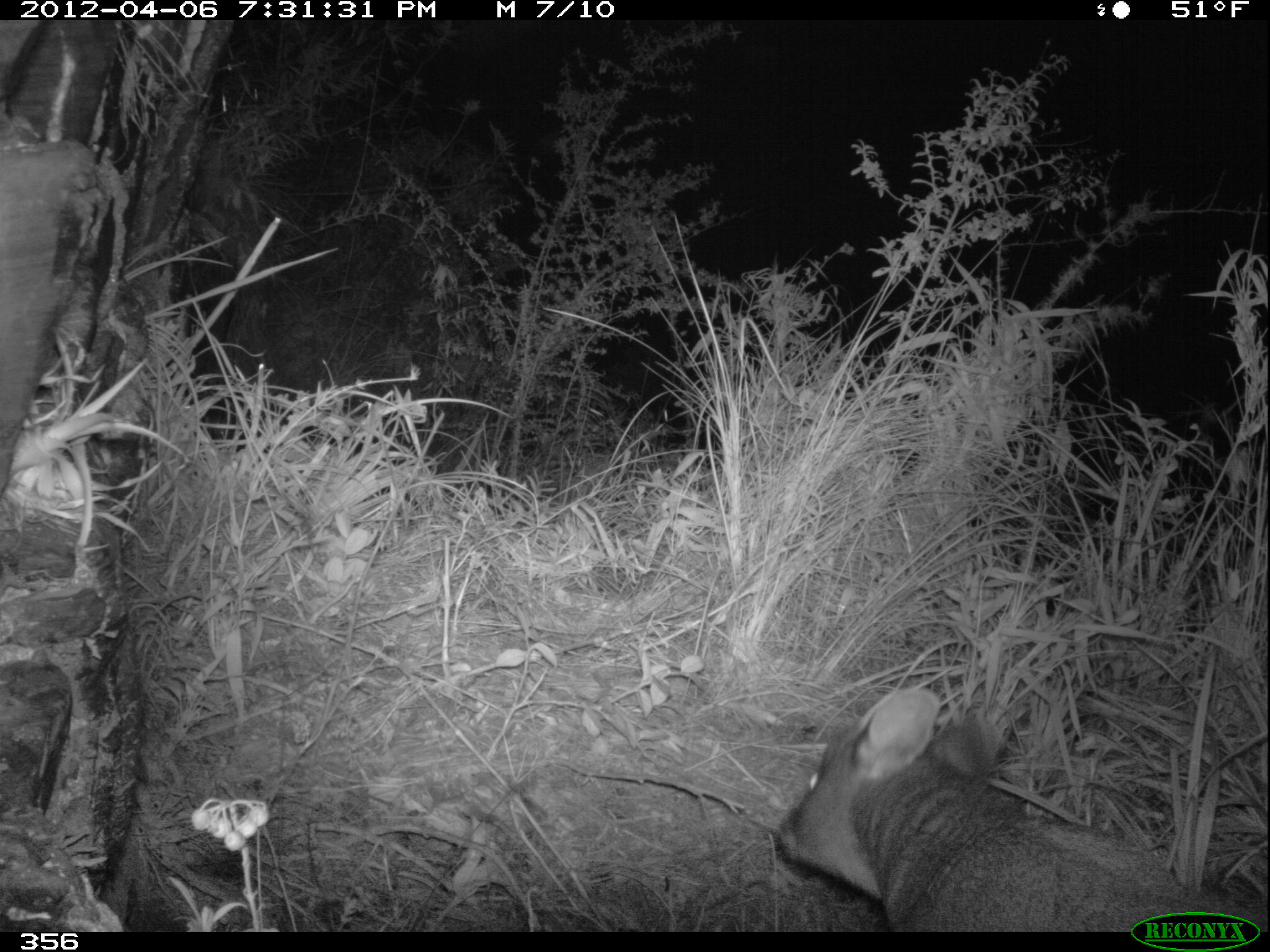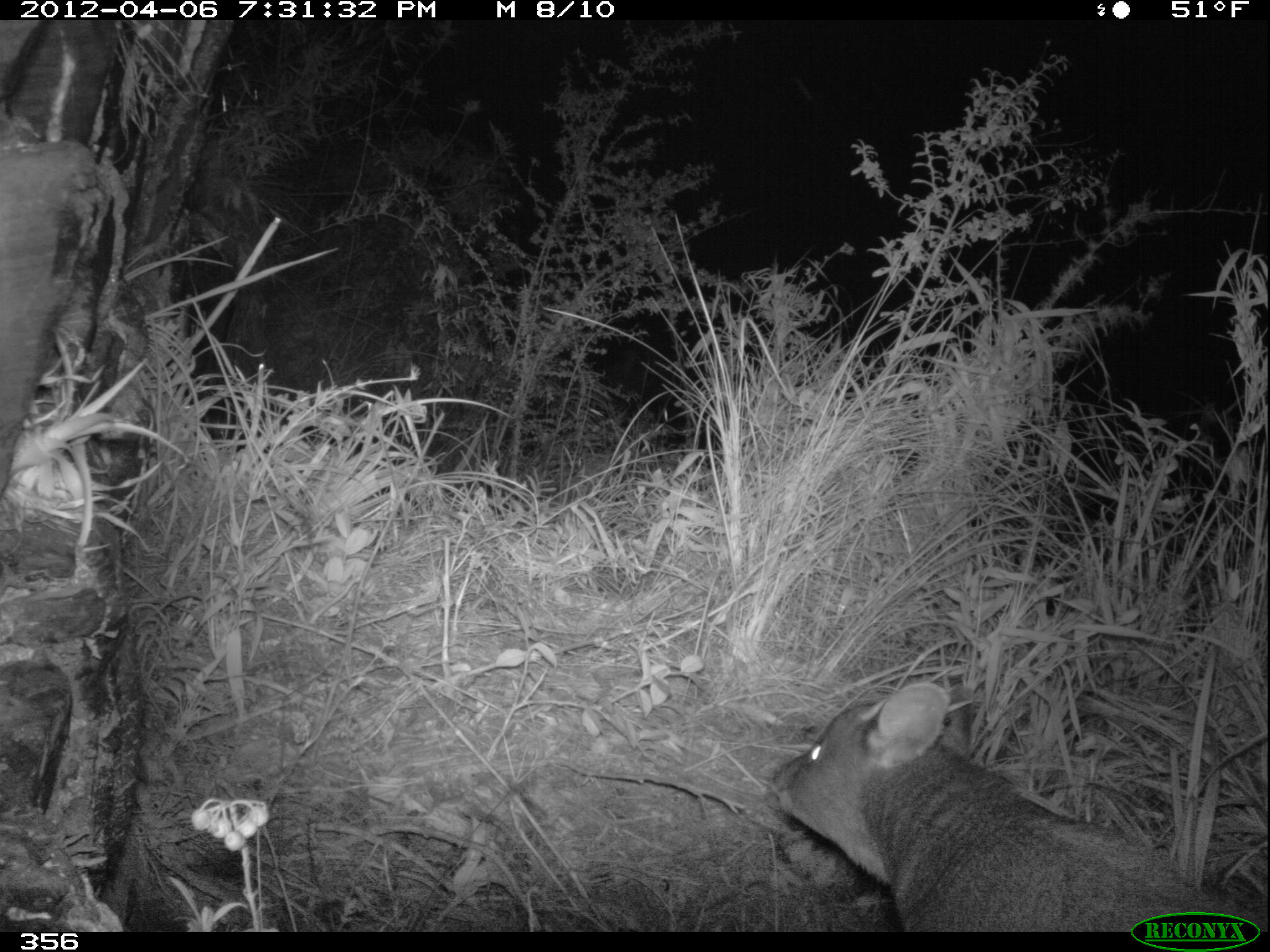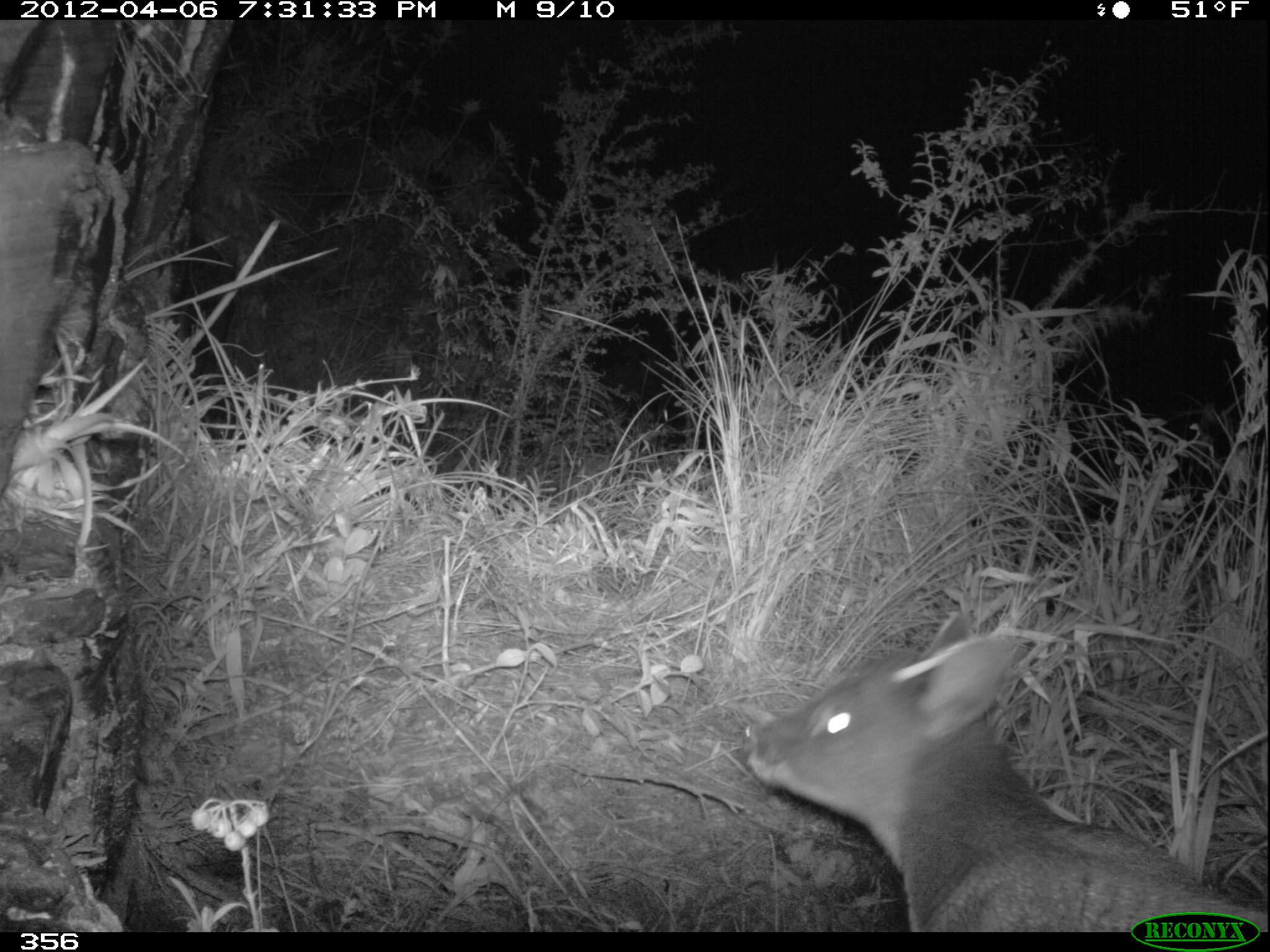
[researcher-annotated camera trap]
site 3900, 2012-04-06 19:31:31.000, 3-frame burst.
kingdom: Animalia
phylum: Chordata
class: Mammalia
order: Artiodactyla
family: Cervidae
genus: Mazama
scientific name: Mazama chunyi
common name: dwarf brocket